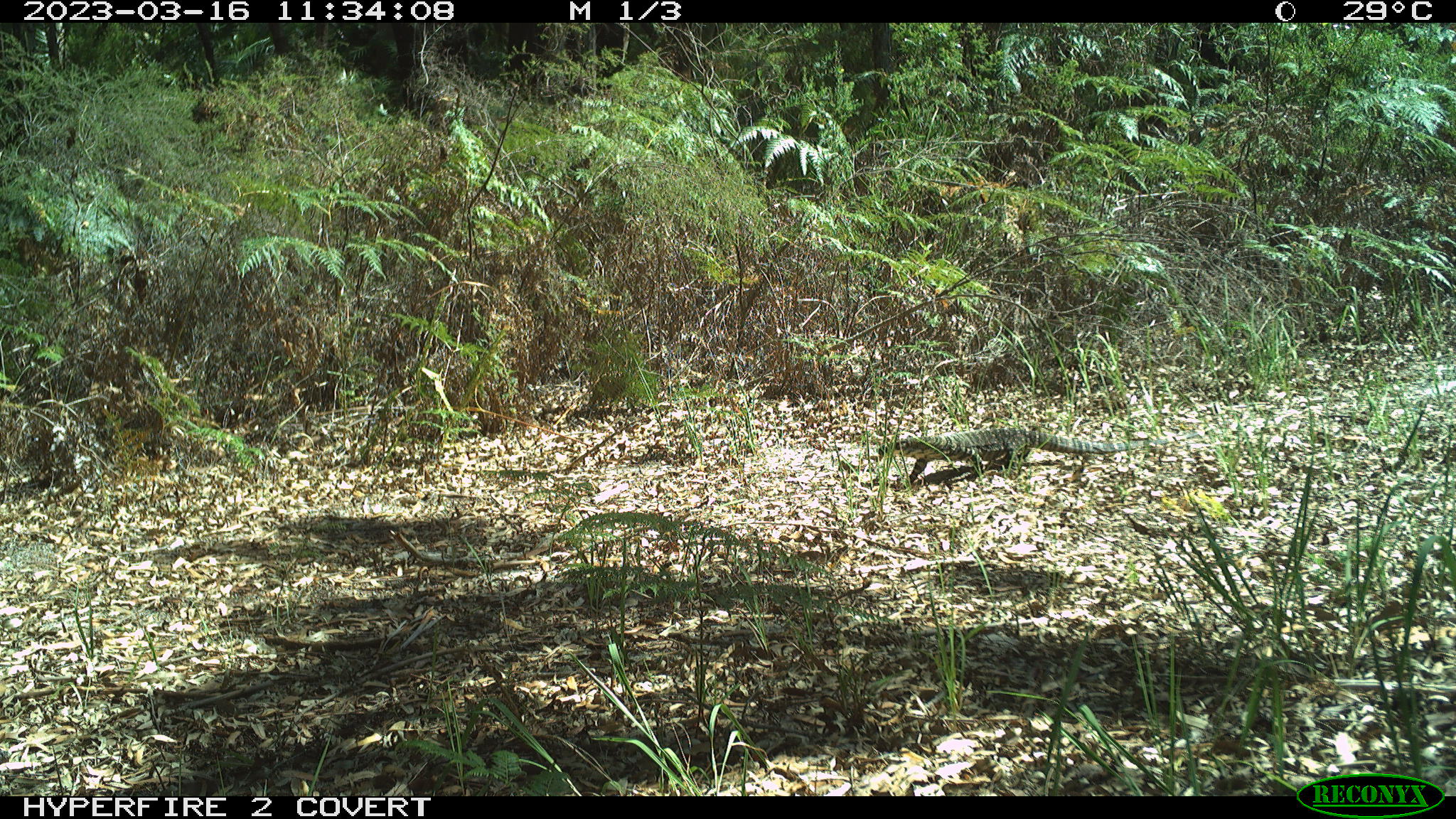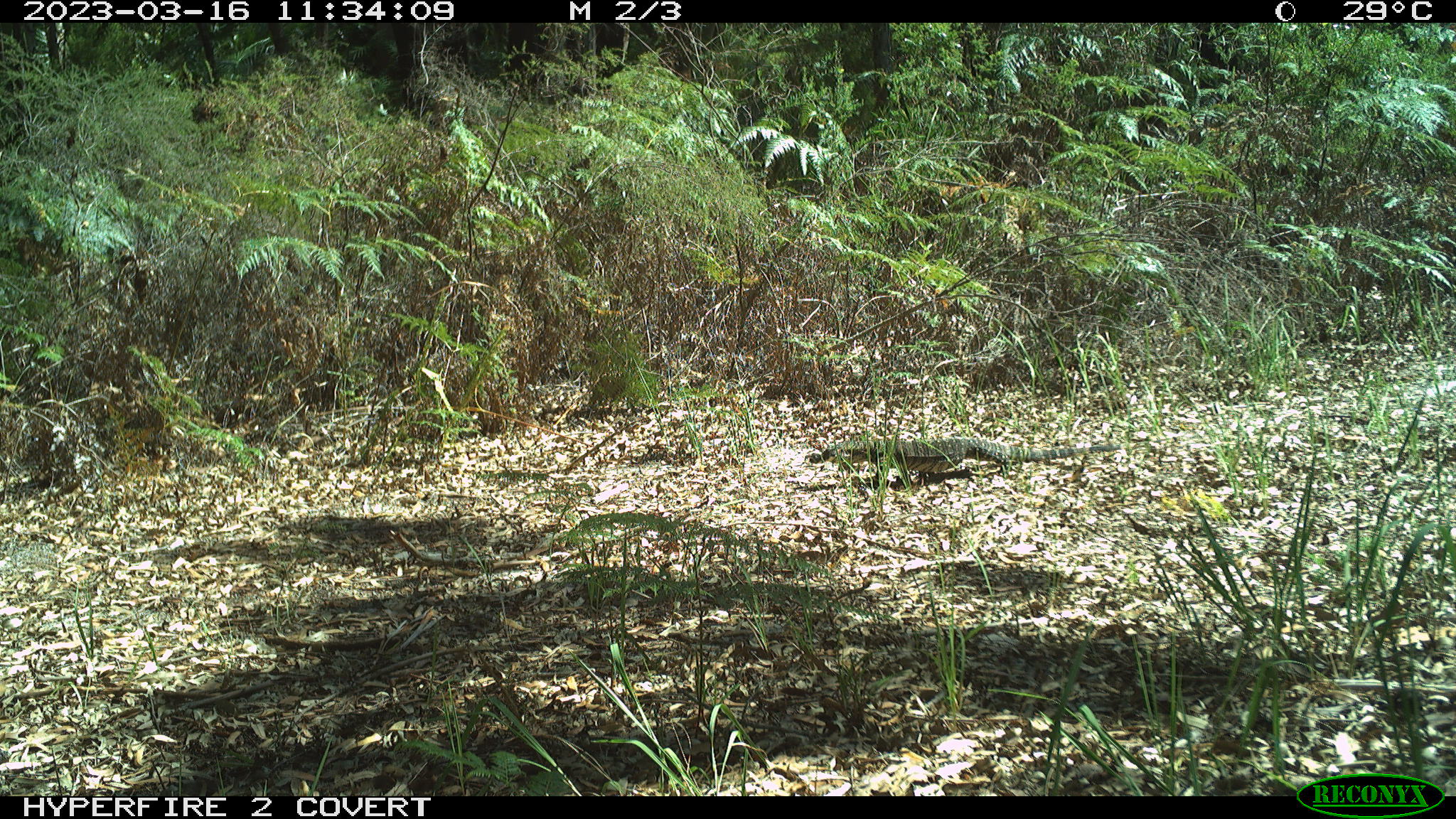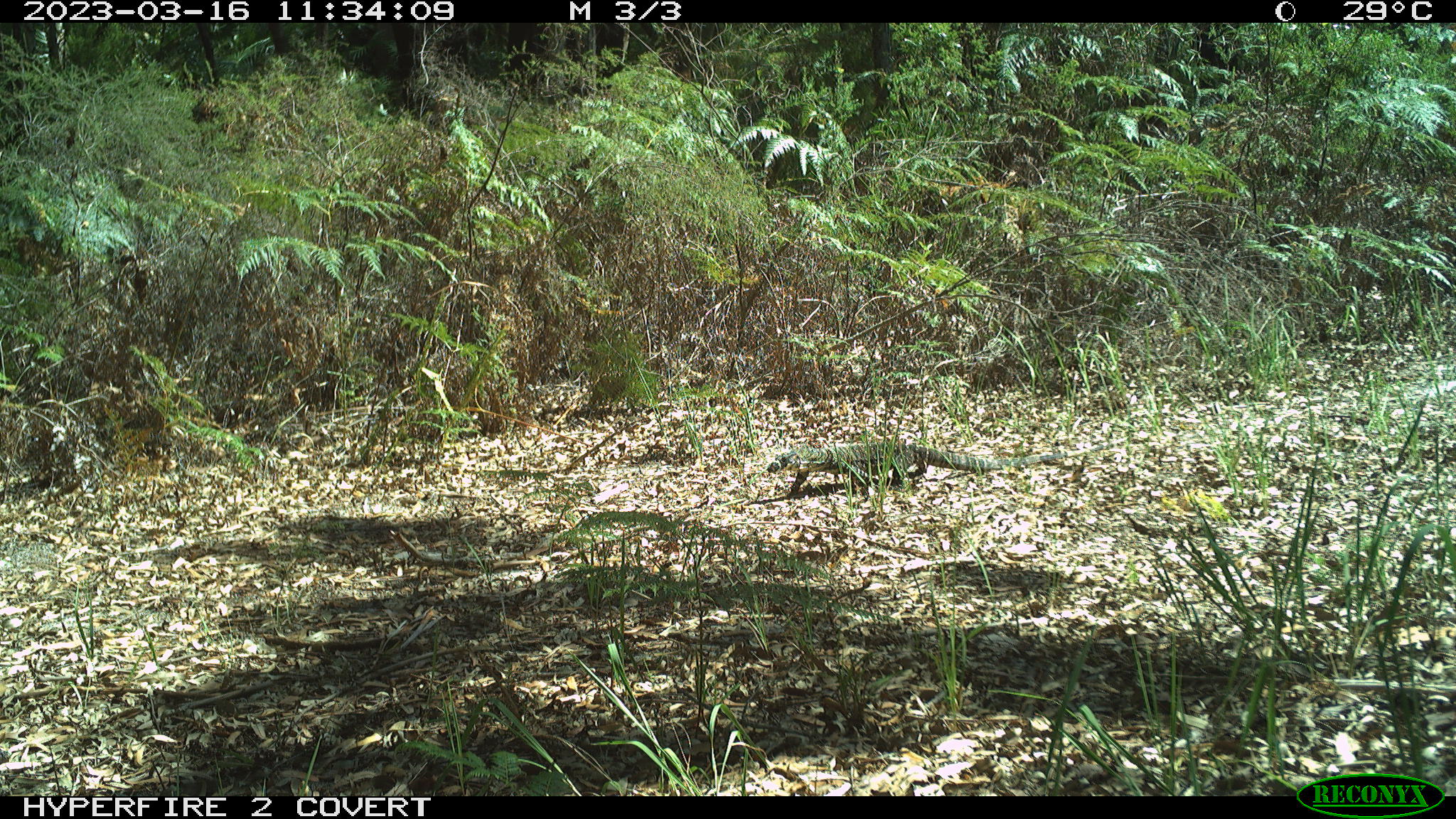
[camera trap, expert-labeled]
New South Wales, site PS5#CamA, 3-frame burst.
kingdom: Animalia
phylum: Chordata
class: Reptilia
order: Squamata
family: Varanidae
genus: Varanus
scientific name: Varanus varius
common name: lace monitor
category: goanna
Goanna (lace monitor) (Varanus varius).